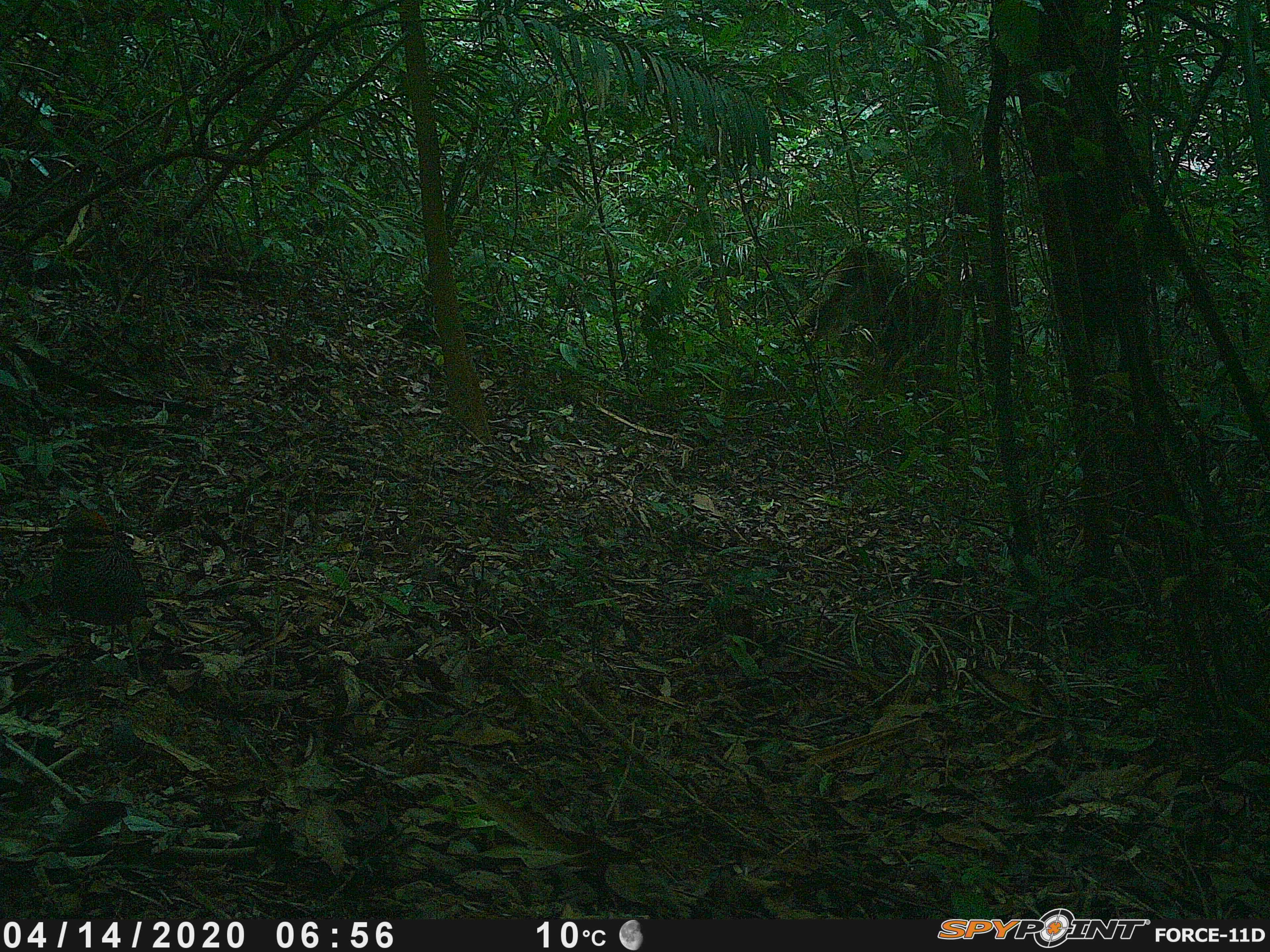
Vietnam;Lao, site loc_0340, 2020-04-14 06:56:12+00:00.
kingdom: Animalia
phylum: Chordata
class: Aves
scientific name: Aves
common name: bird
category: unidentified bird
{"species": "unidentified bird (bird) (Aves)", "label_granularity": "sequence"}